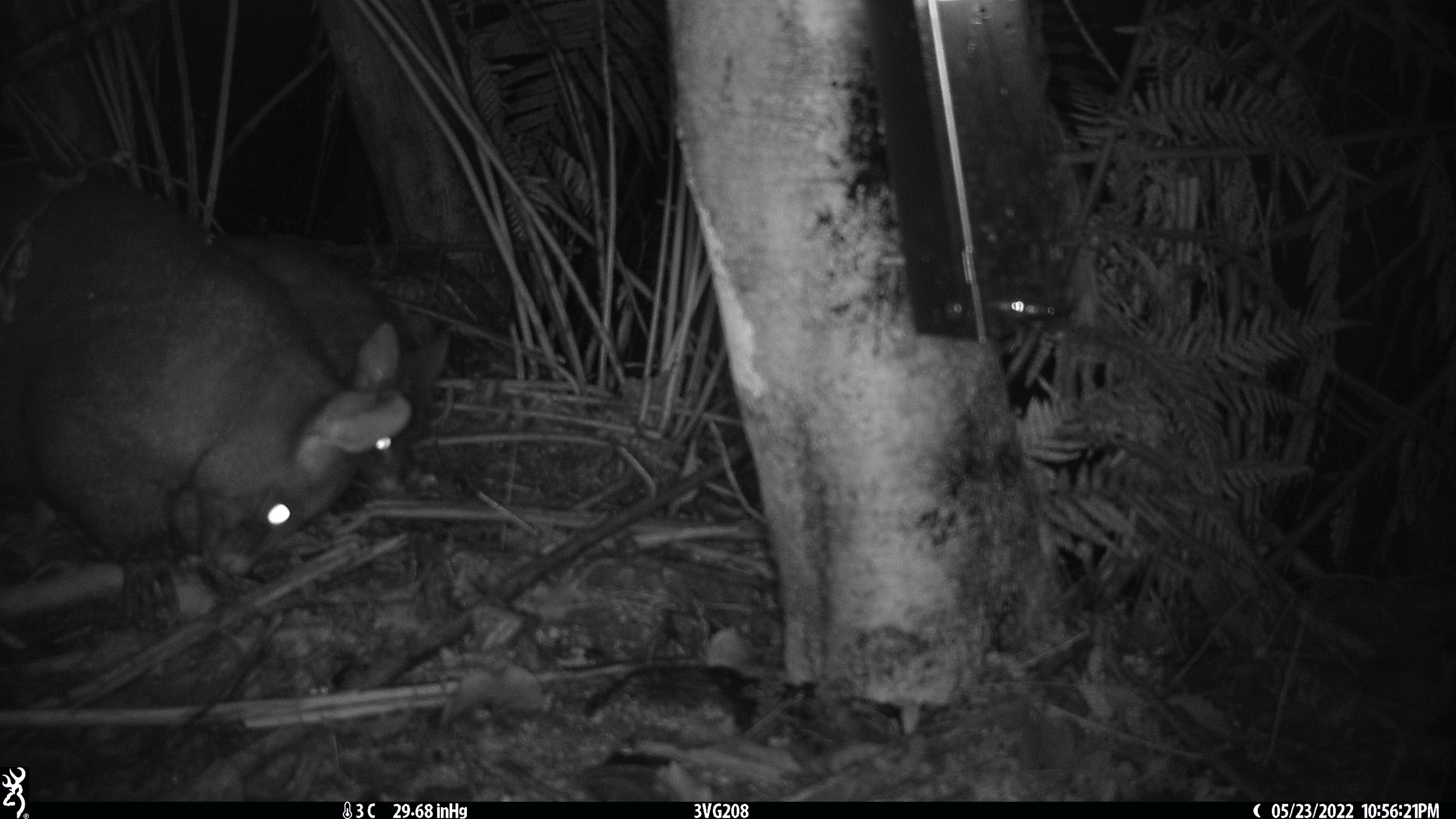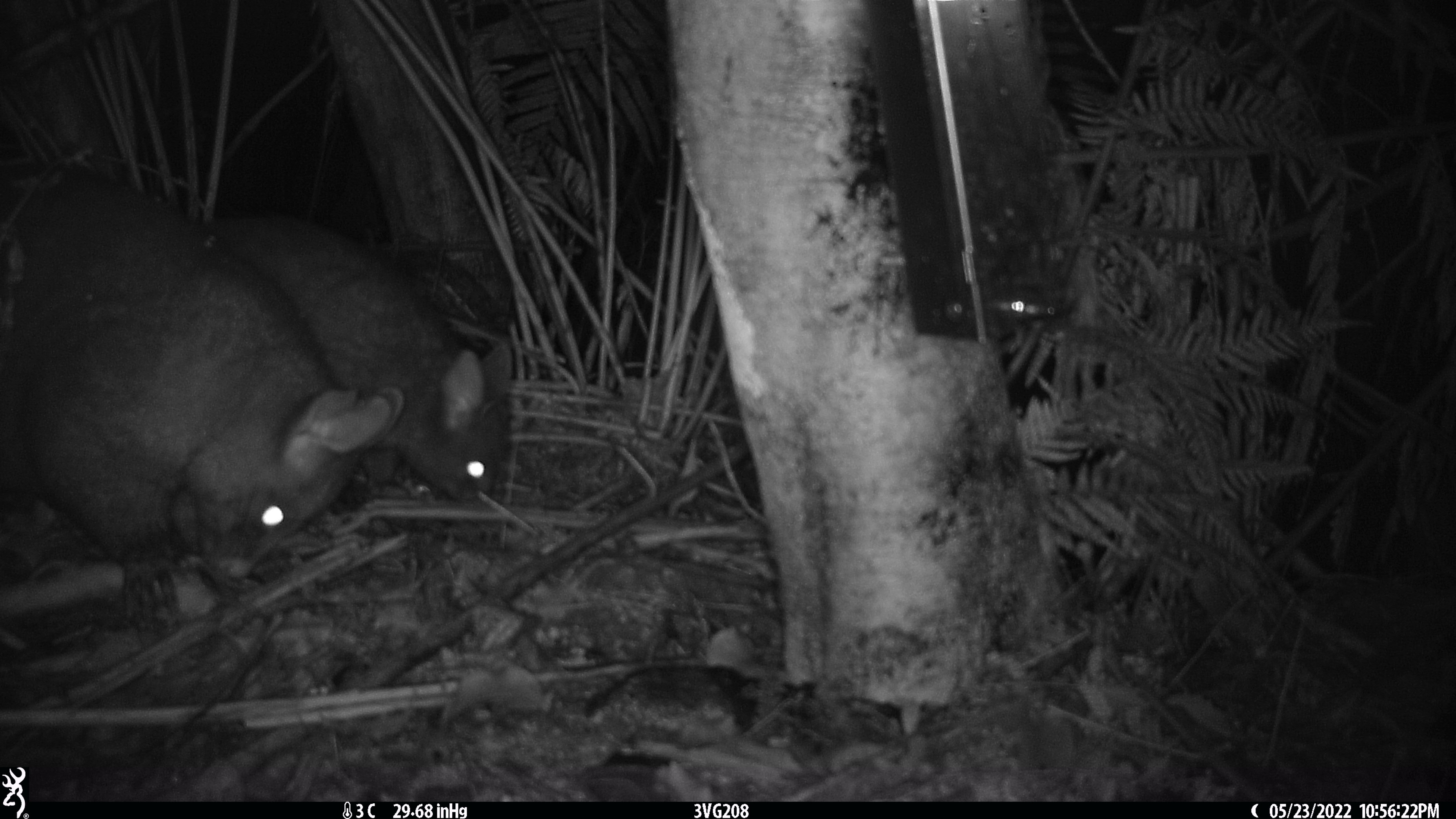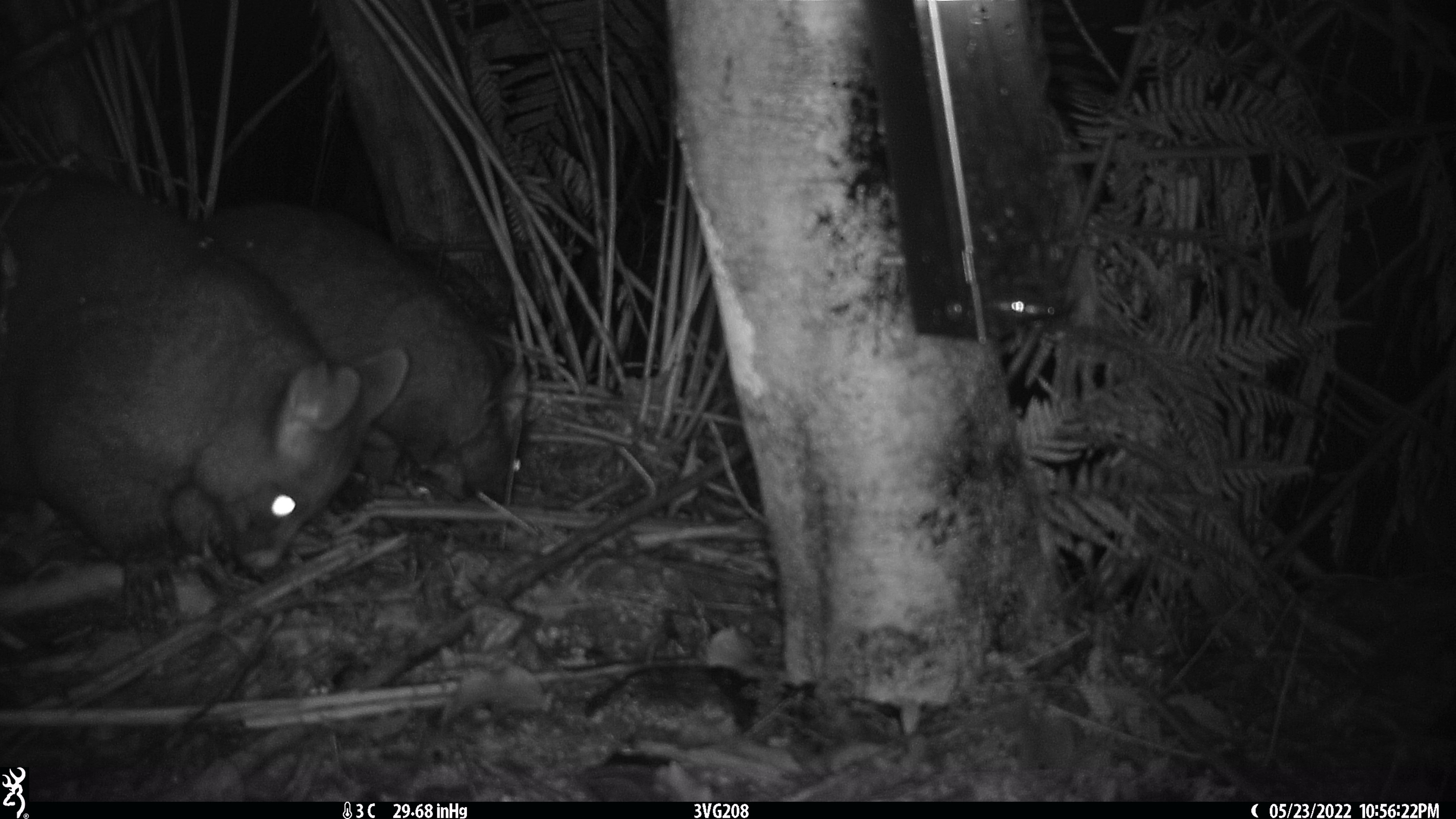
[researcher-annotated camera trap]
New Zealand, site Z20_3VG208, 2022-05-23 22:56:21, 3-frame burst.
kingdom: Animalia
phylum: Chordata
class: Mammalia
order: Diprotodontia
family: Phalangeridae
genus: Trichosurus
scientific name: Trichosurus vulpecula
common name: common brushtail possum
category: possum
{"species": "possum (common brushtail possum) (Trichosurus vulpecula)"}